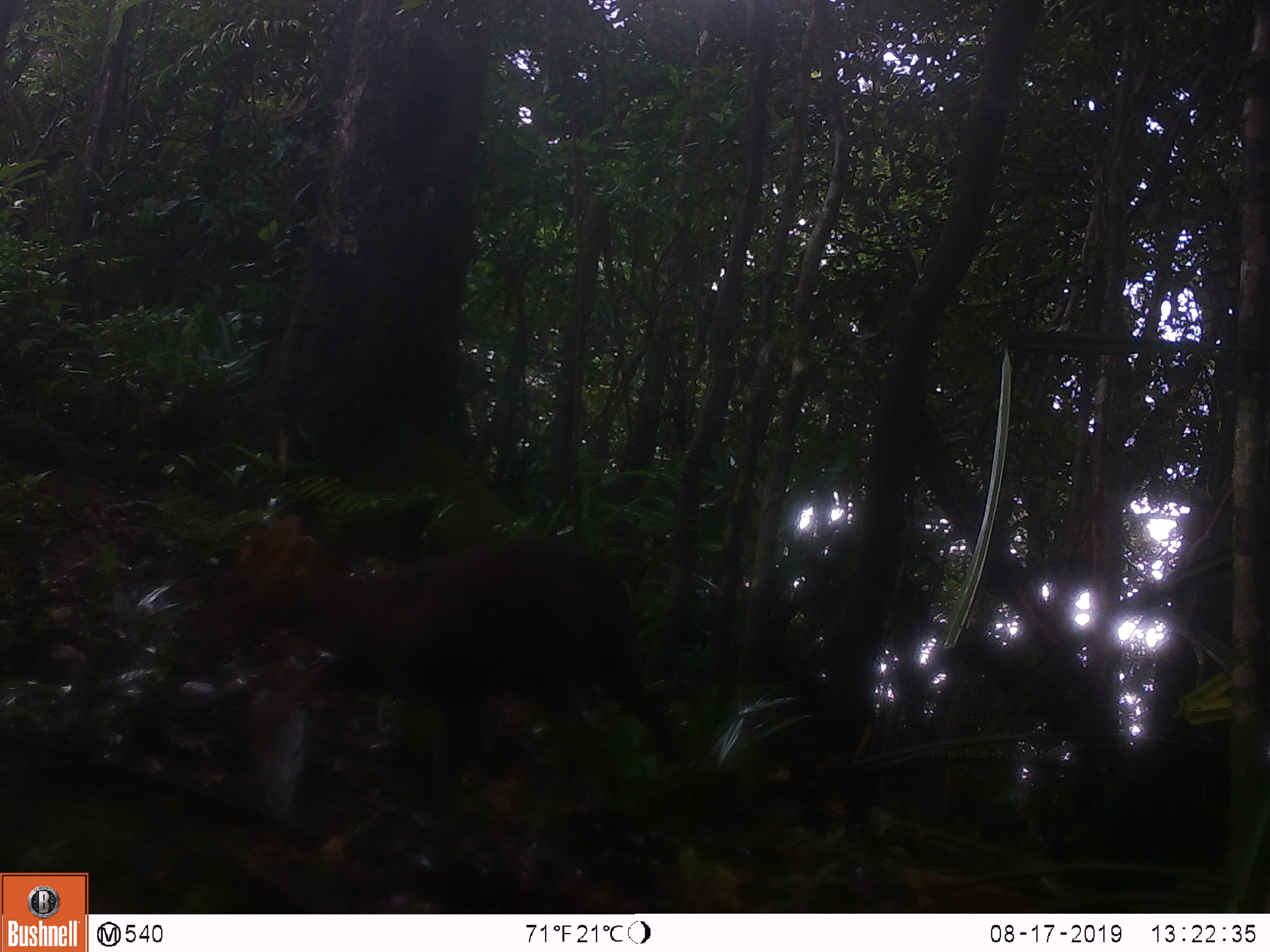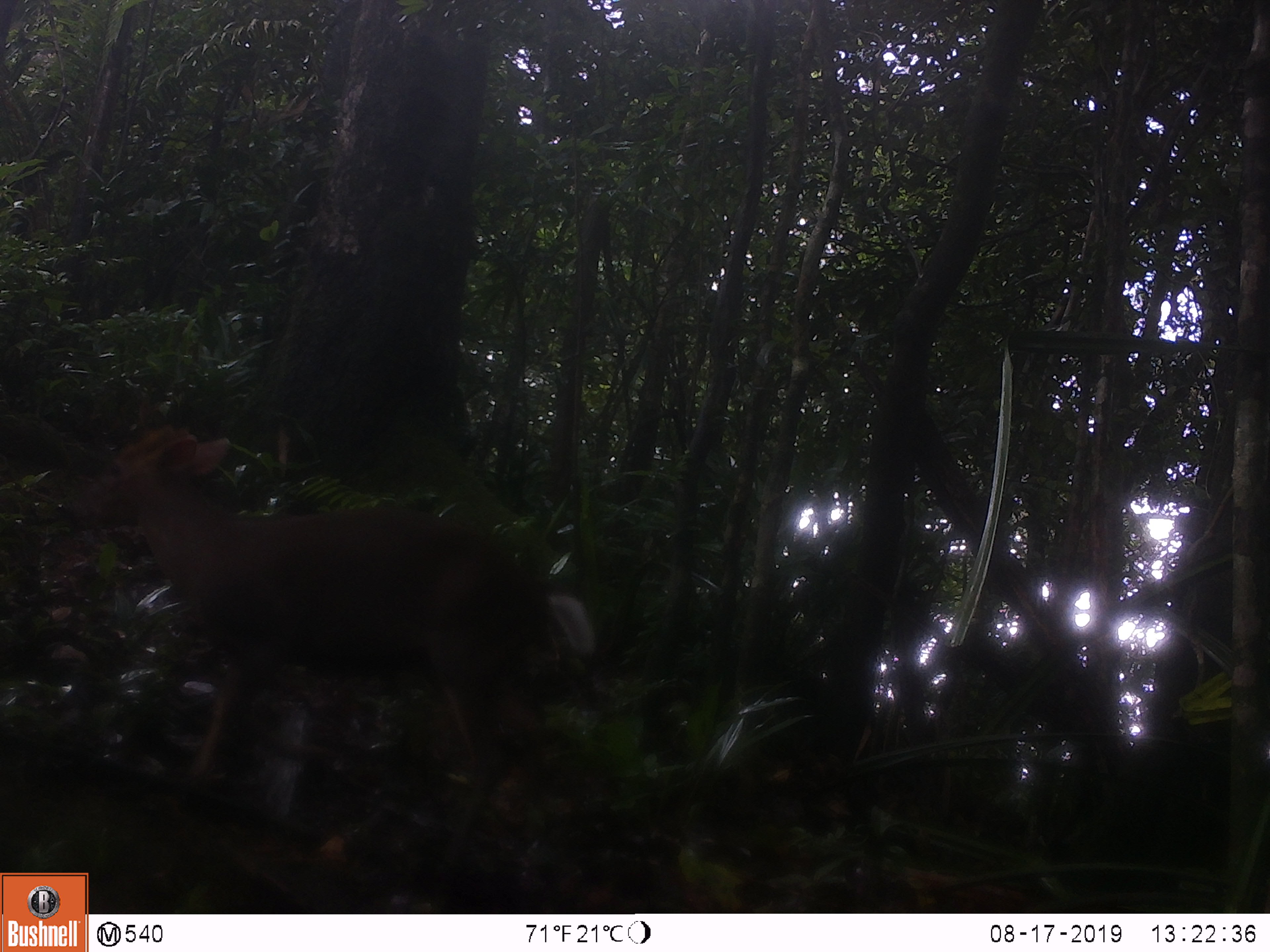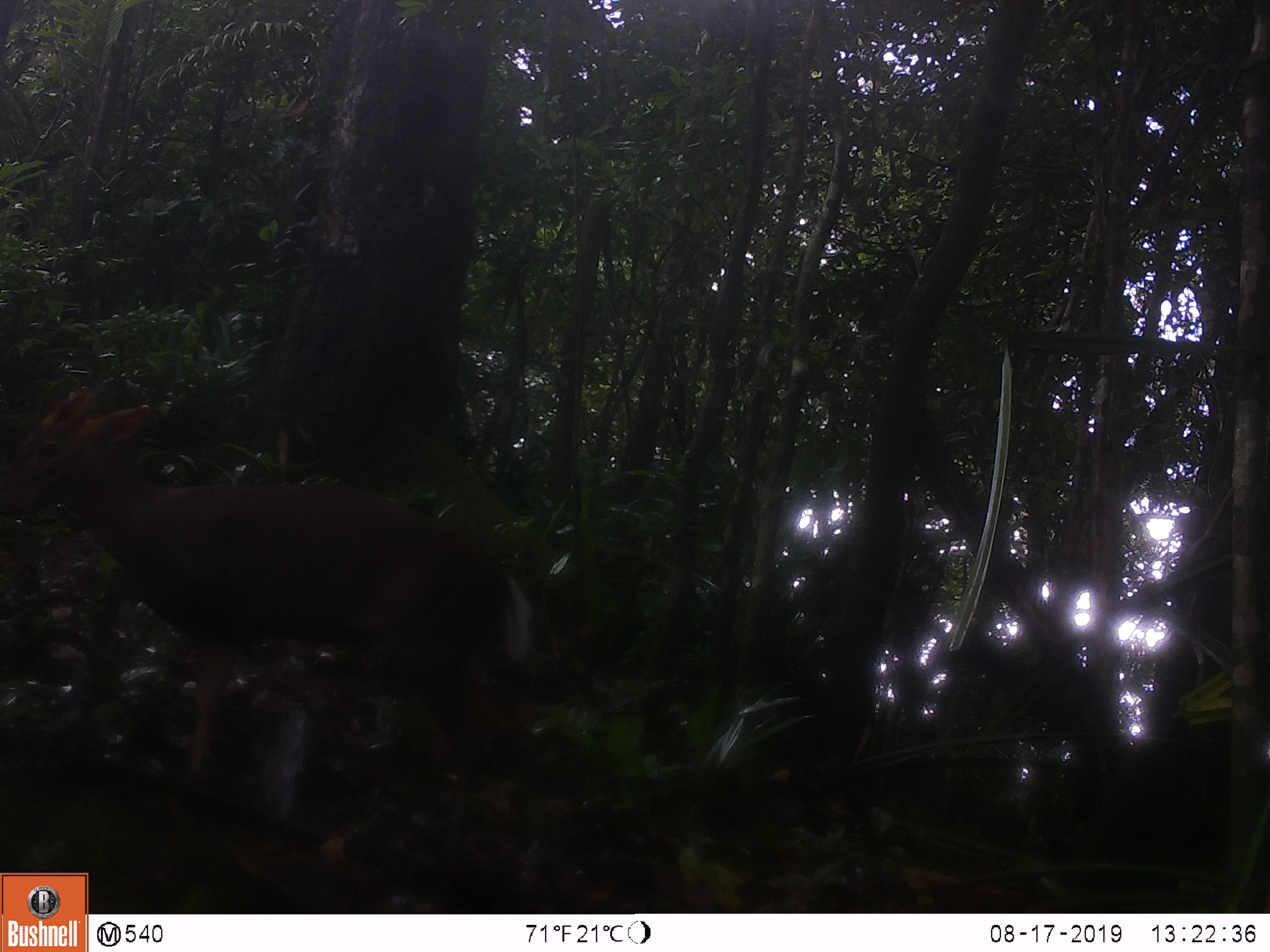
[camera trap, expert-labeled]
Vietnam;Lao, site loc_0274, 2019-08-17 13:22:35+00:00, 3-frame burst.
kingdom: Animalia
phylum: Chordata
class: Mammalia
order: Artiodactyla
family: Cervidae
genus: Muntiacus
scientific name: Muntiacus rooseveltorum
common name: roosevelt's muntjac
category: roosevelts muntjac group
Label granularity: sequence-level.